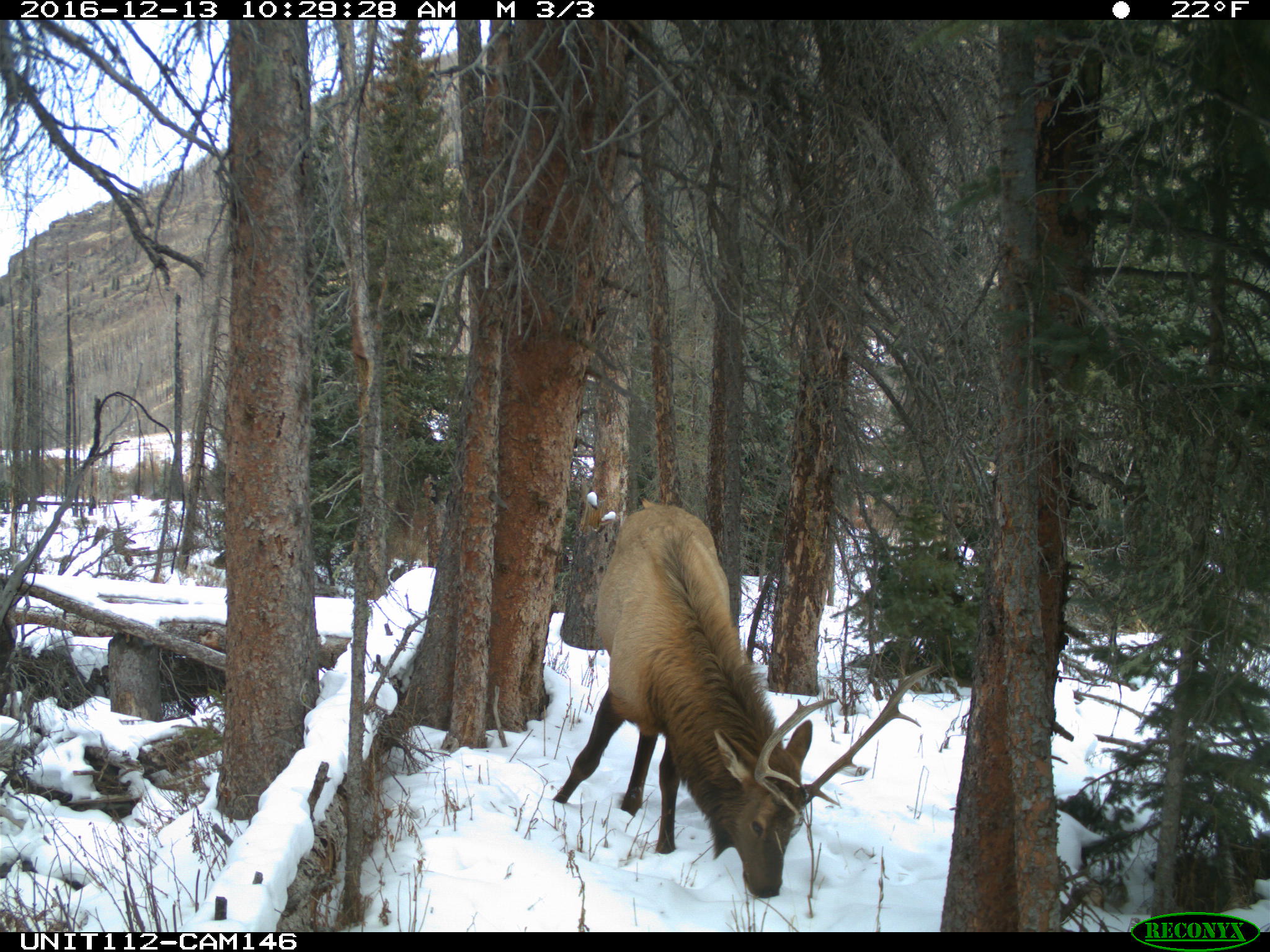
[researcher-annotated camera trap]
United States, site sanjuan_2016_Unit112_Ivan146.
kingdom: Animalia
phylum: Chordata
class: Mammalia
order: Artiodactyla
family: Cervidae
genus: Cervus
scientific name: Cervus elaphus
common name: red deer